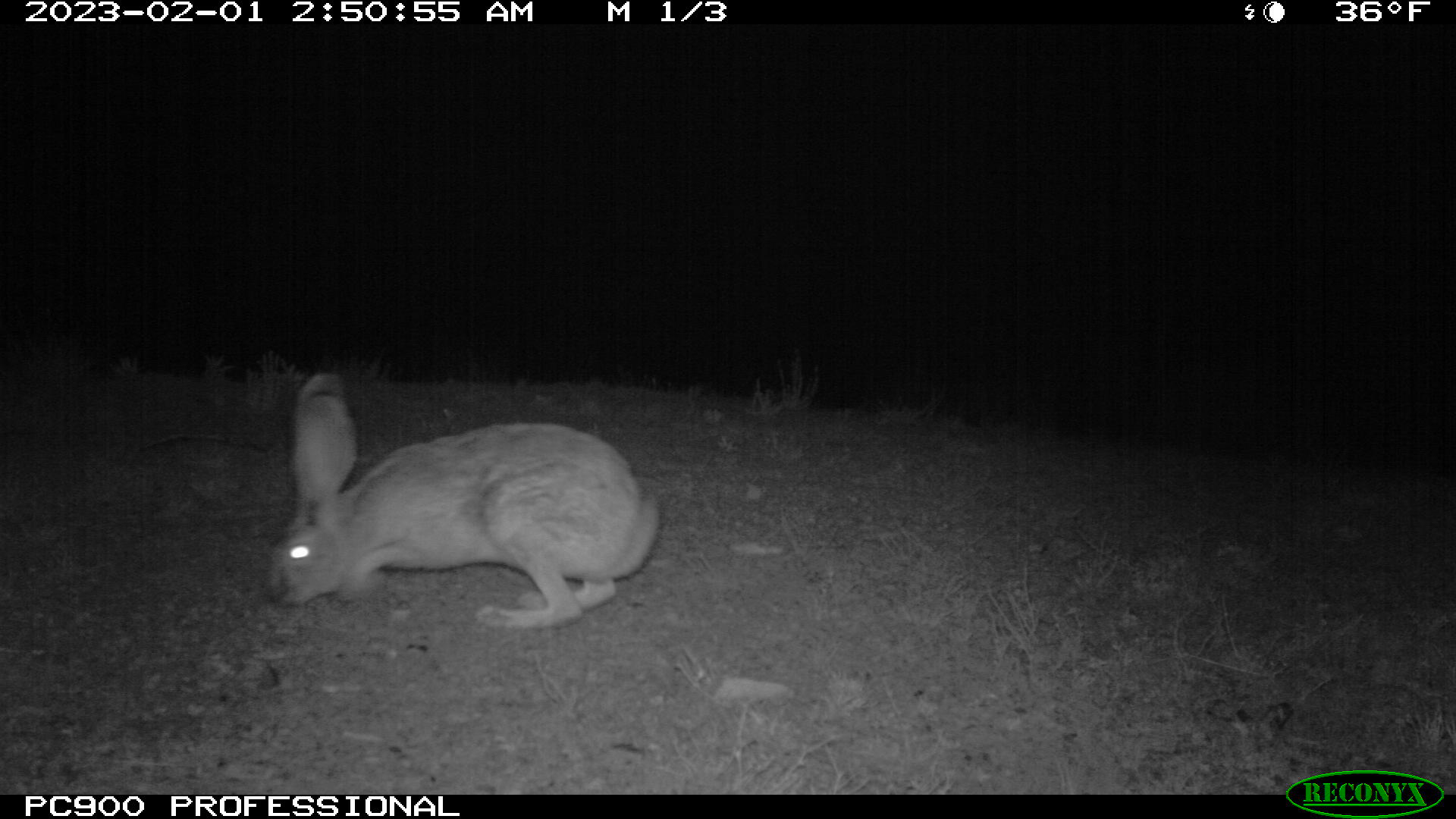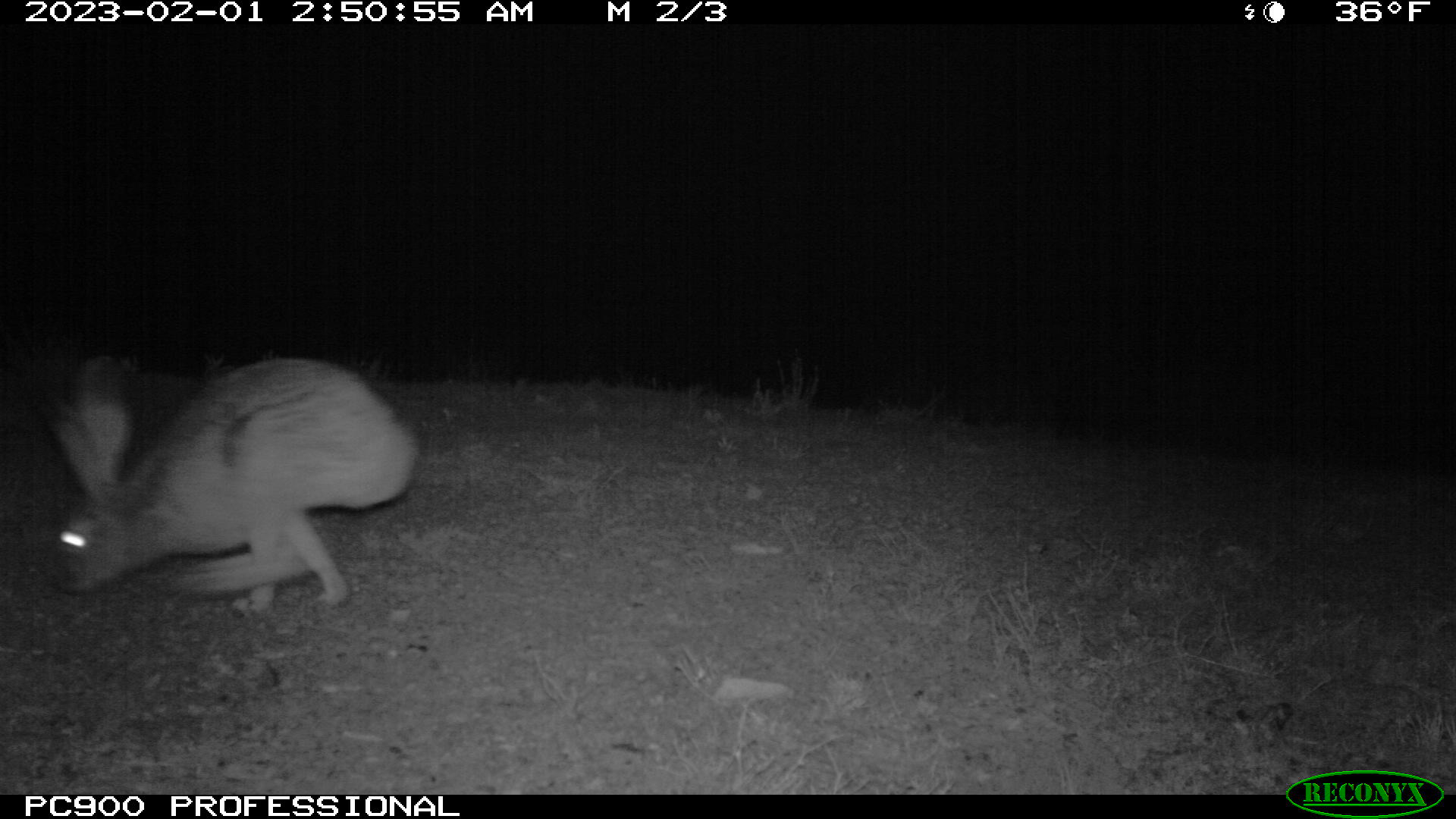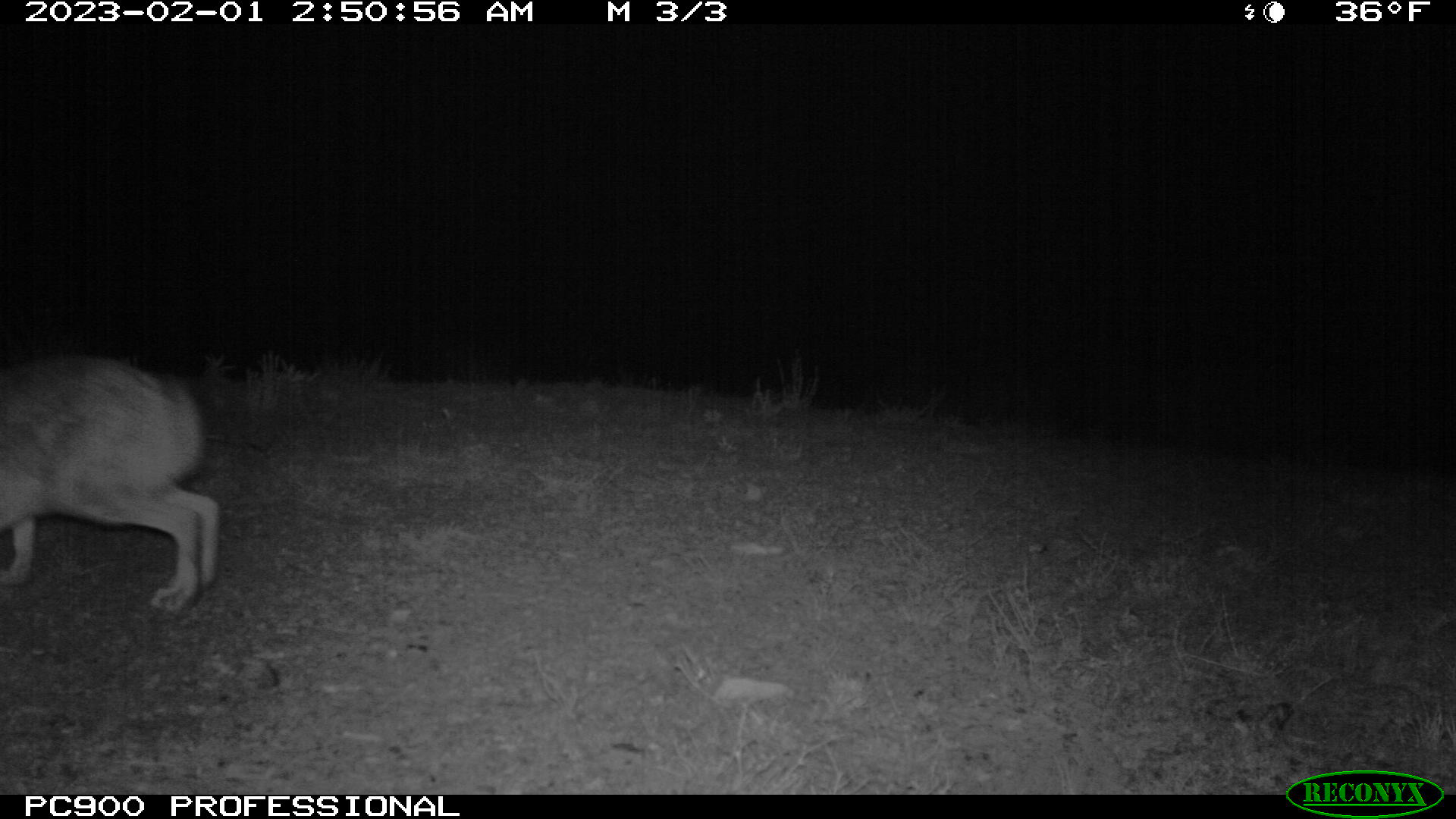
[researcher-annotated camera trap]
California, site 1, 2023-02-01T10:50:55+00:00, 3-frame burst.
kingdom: Animalia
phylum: Chordata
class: Mammalia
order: Lagomorpha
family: Leporidae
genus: Lepus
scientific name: Lepus californicus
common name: black-tailed jackrabbit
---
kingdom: Animalia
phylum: Chordata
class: Mammalia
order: Lagomorpha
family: Leporidae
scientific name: Leporidae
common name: rabbit